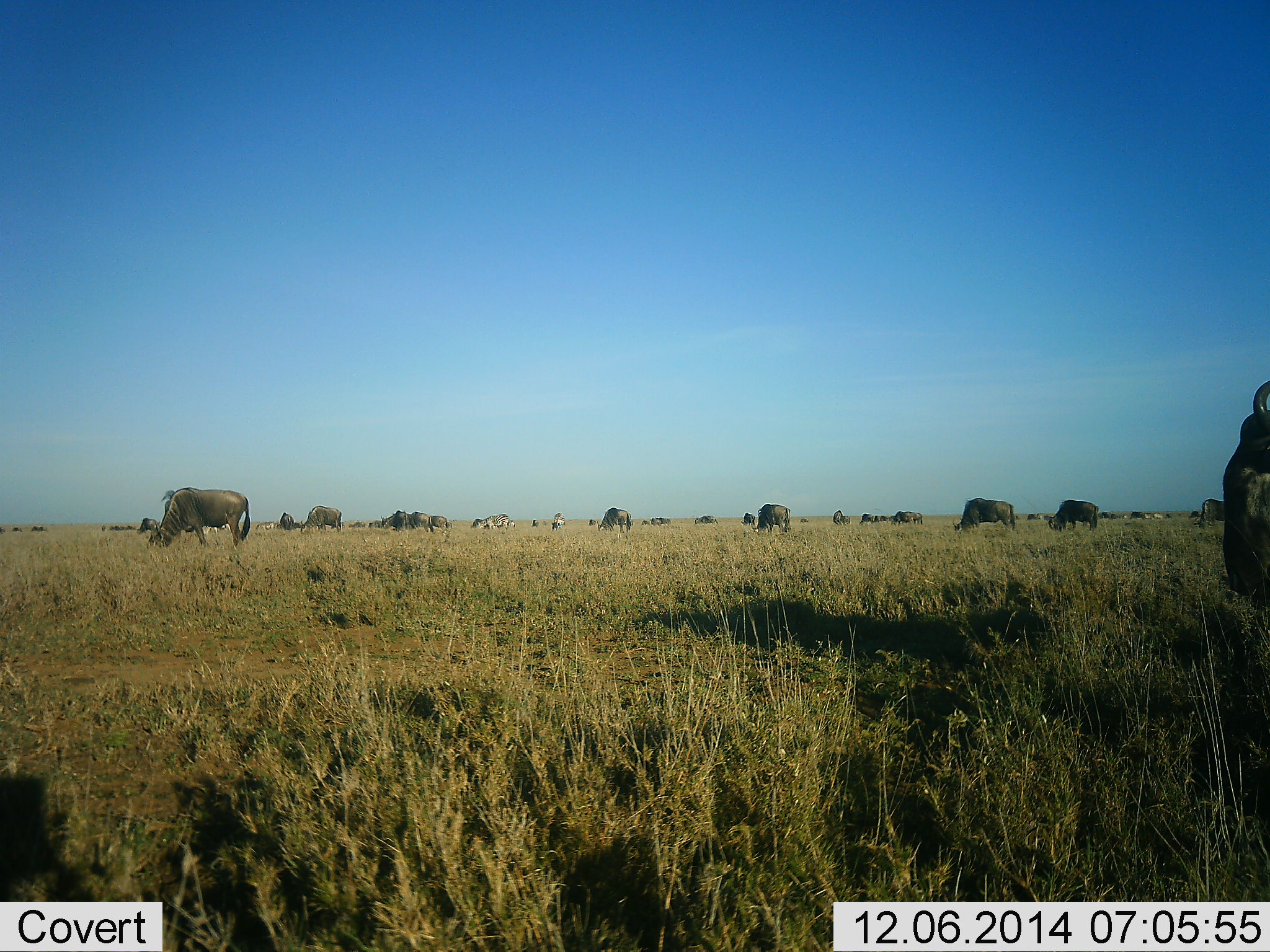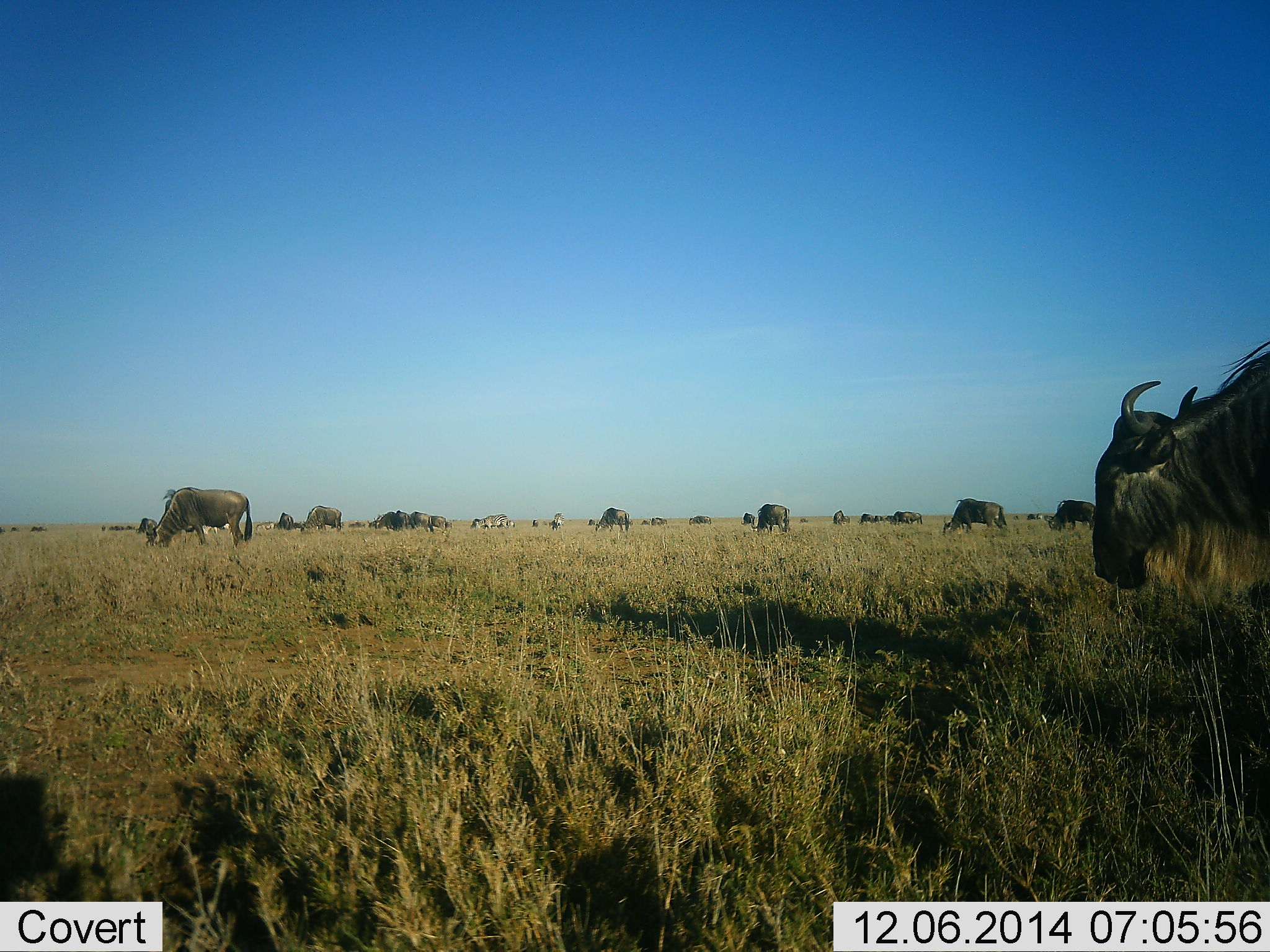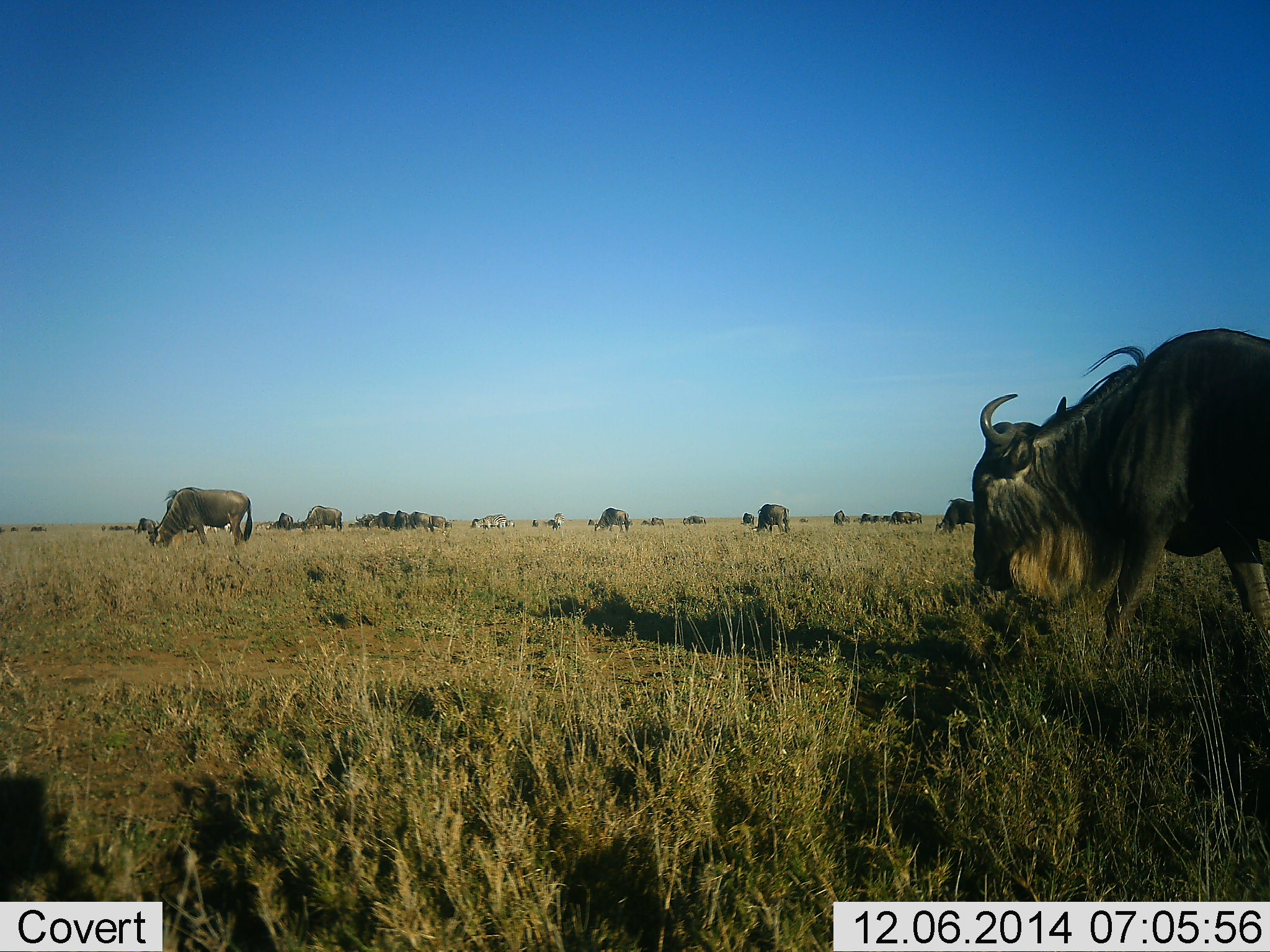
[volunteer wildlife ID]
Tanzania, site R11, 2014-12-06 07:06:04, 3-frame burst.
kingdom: Animalia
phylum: Chordata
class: Mammalia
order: Artiodactyla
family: Bovidae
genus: Connochaetes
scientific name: Connochaetes taurinus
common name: blue wildebeest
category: wildebeest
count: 11-50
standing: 42%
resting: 0%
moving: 50%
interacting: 0%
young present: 0%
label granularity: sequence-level